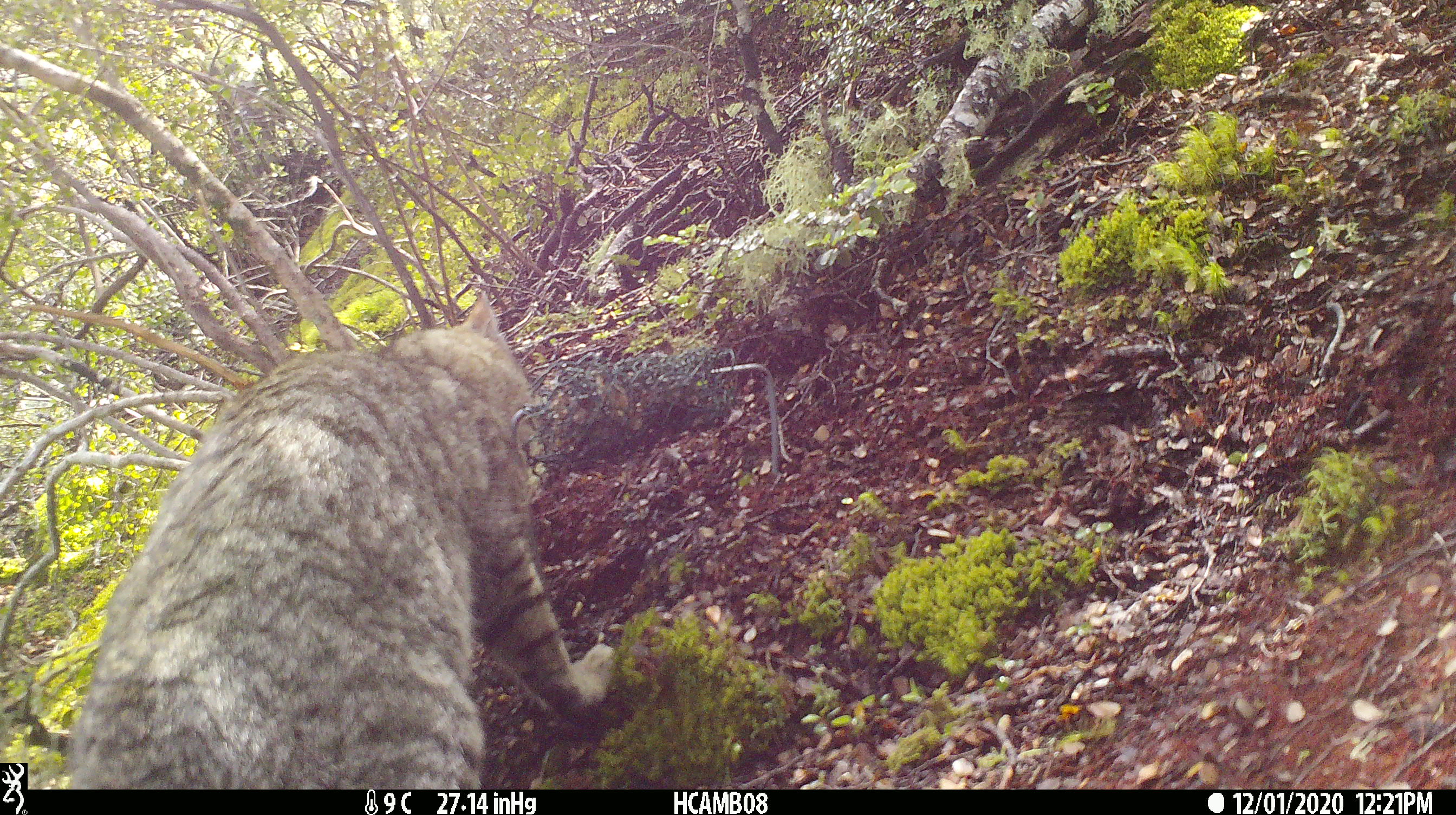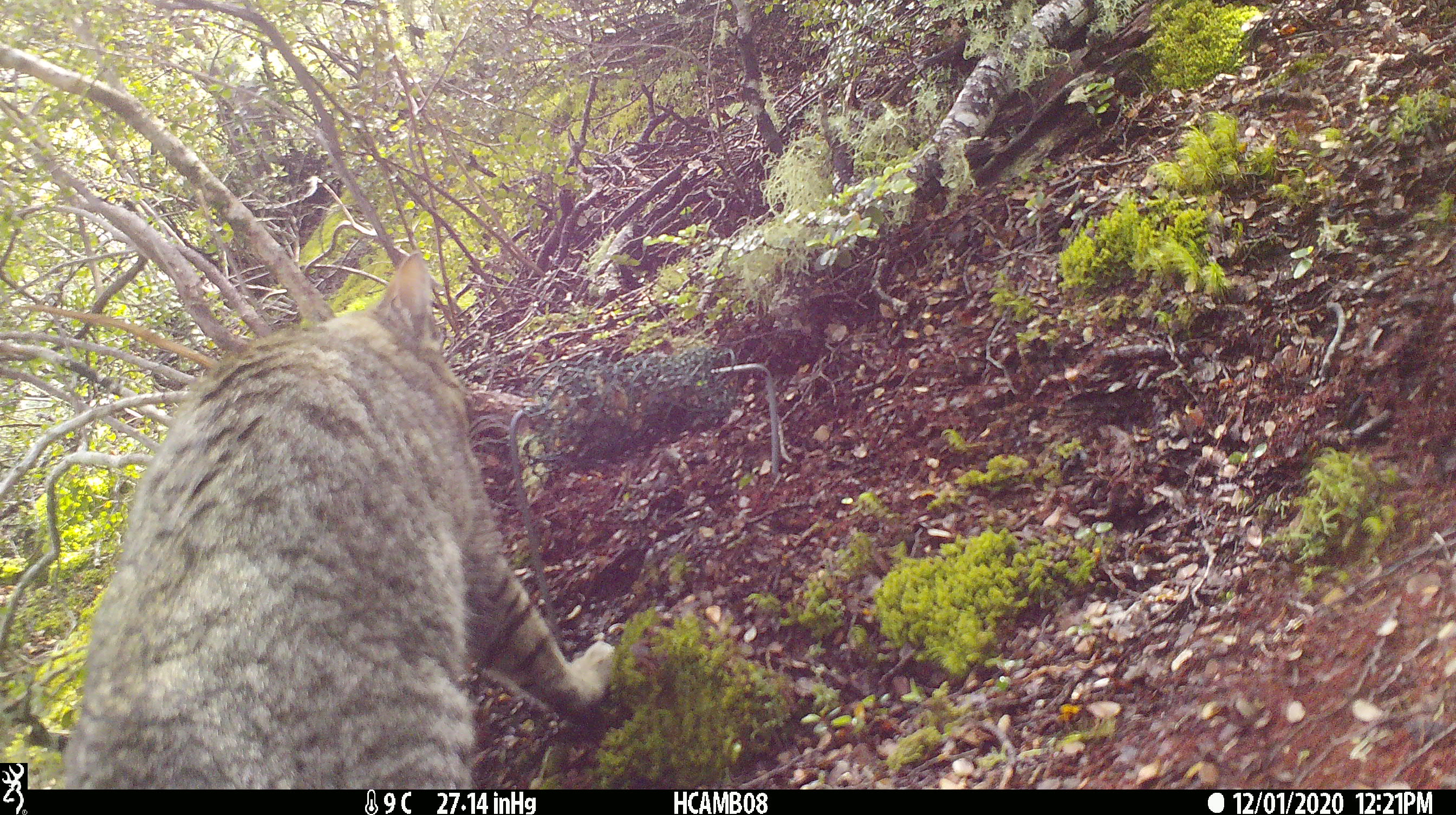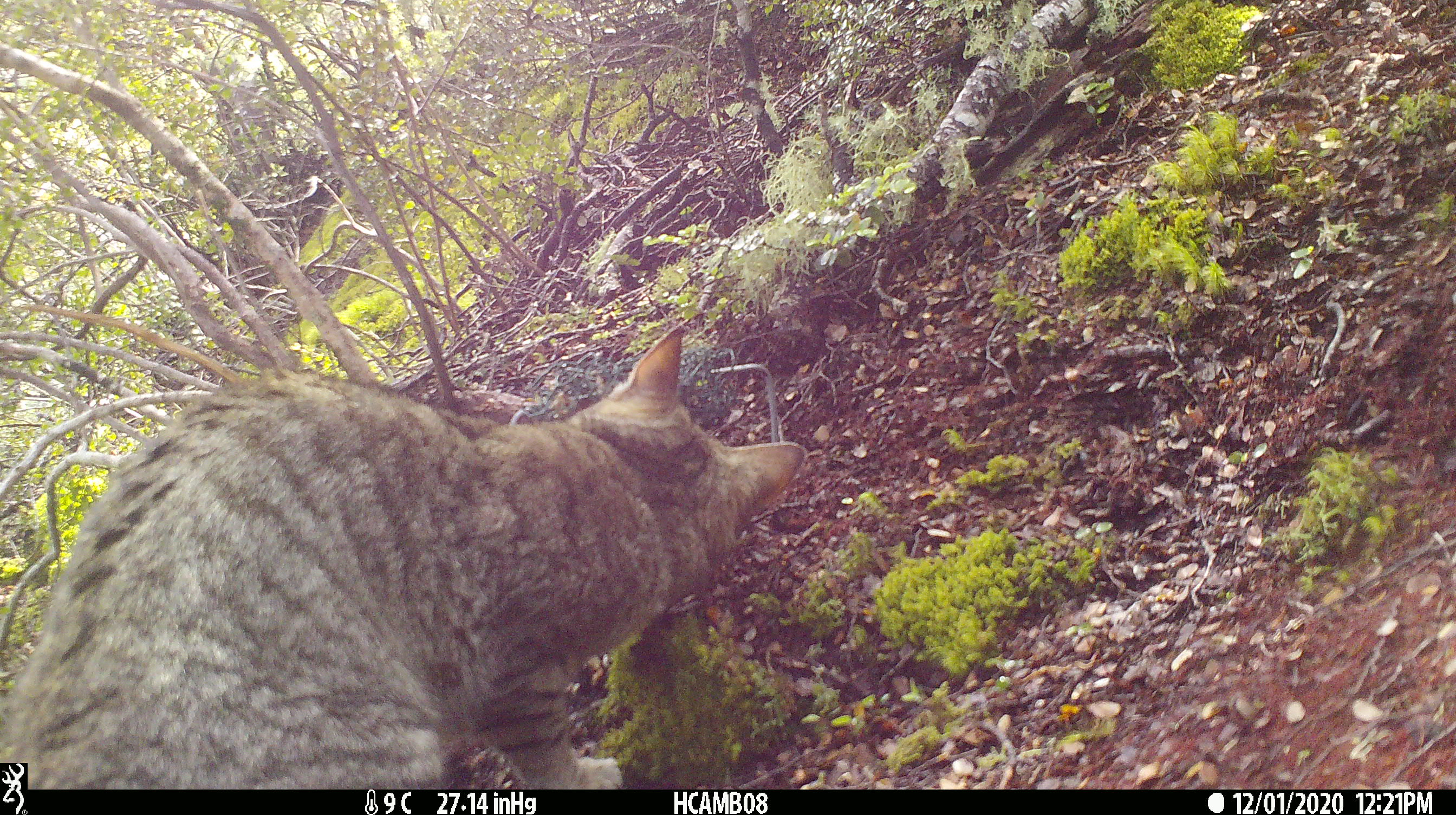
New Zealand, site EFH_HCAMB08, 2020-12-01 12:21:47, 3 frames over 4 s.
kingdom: Animalia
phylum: Chordata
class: Mammalia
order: Carnivora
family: Felidae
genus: Felis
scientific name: Felis catus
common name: domestic cat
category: cat